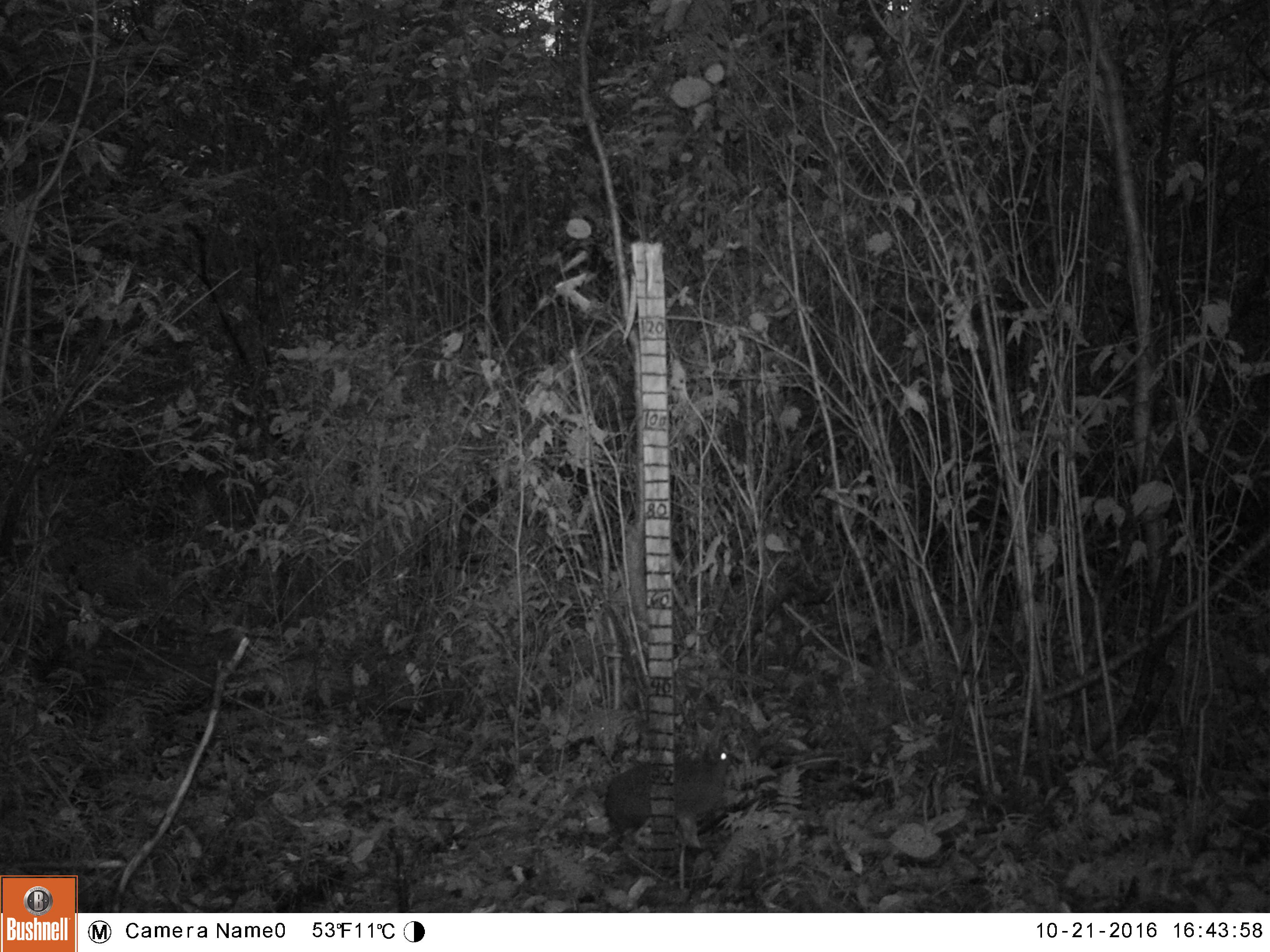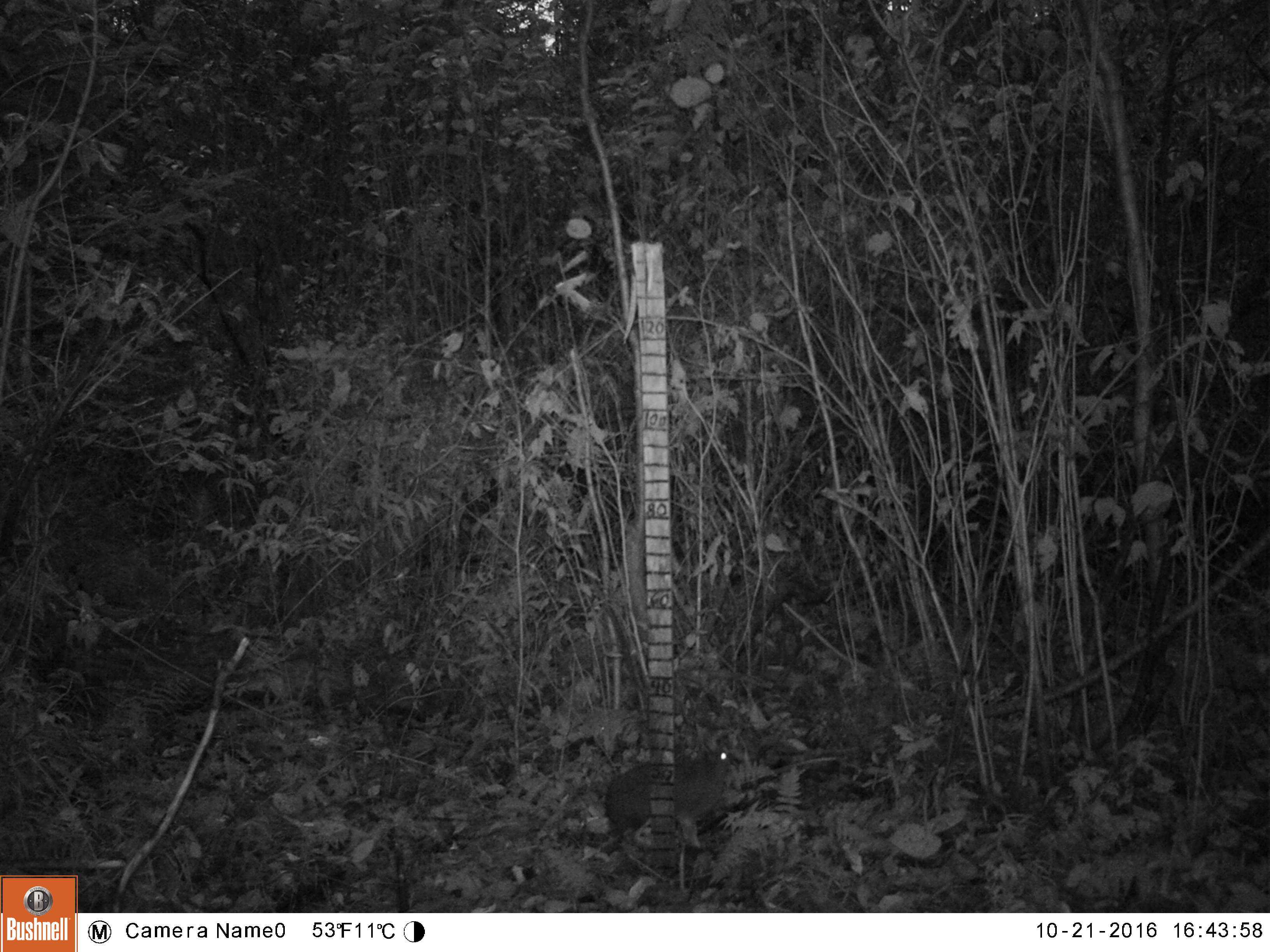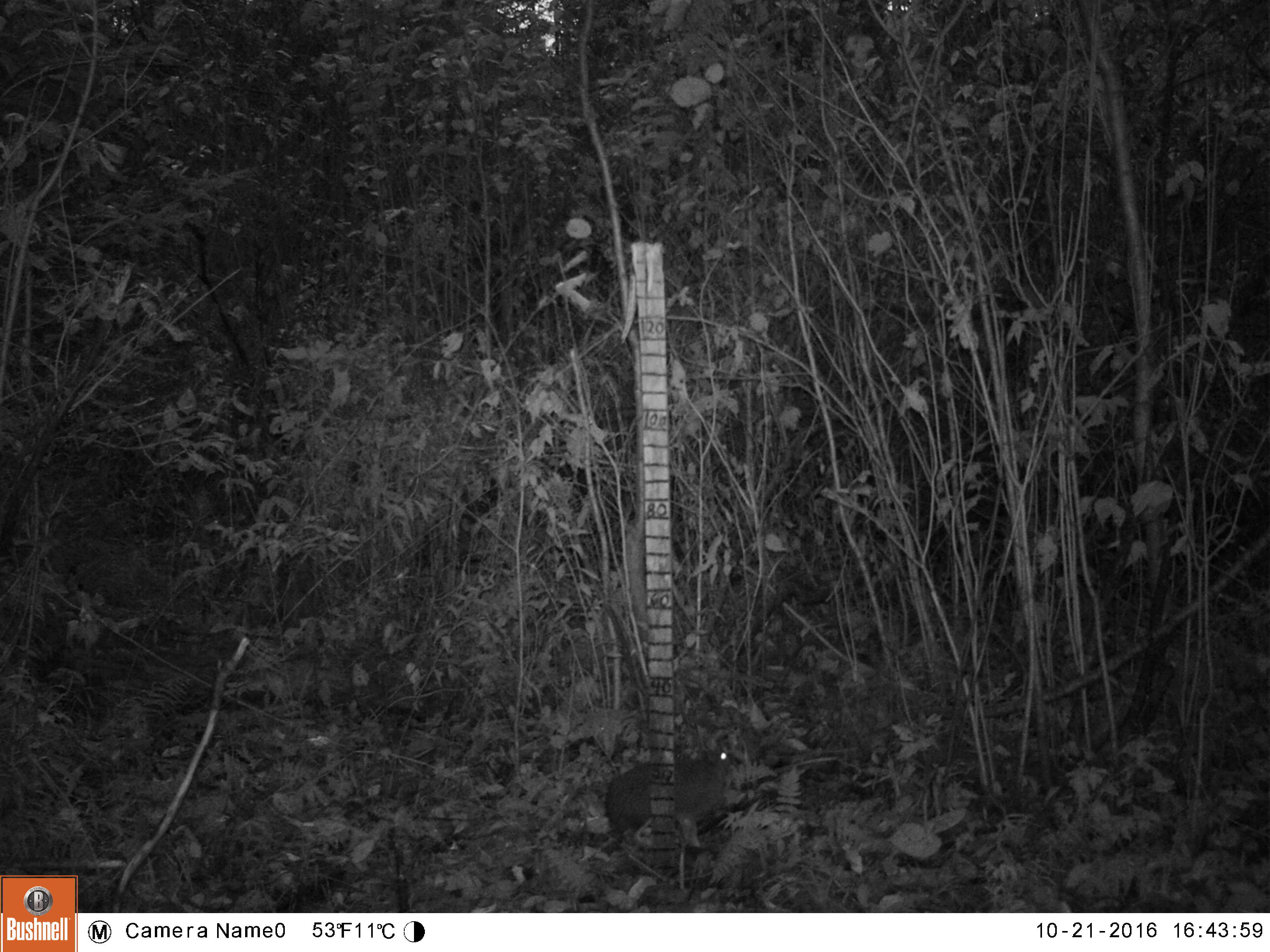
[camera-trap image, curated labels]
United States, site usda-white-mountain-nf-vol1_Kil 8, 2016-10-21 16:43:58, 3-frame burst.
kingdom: Animalia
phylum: Chordata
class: Mammalia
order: Lagomorpha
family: Leporidae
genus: Lepus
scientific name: Lepus americanus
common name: snowshoe hare